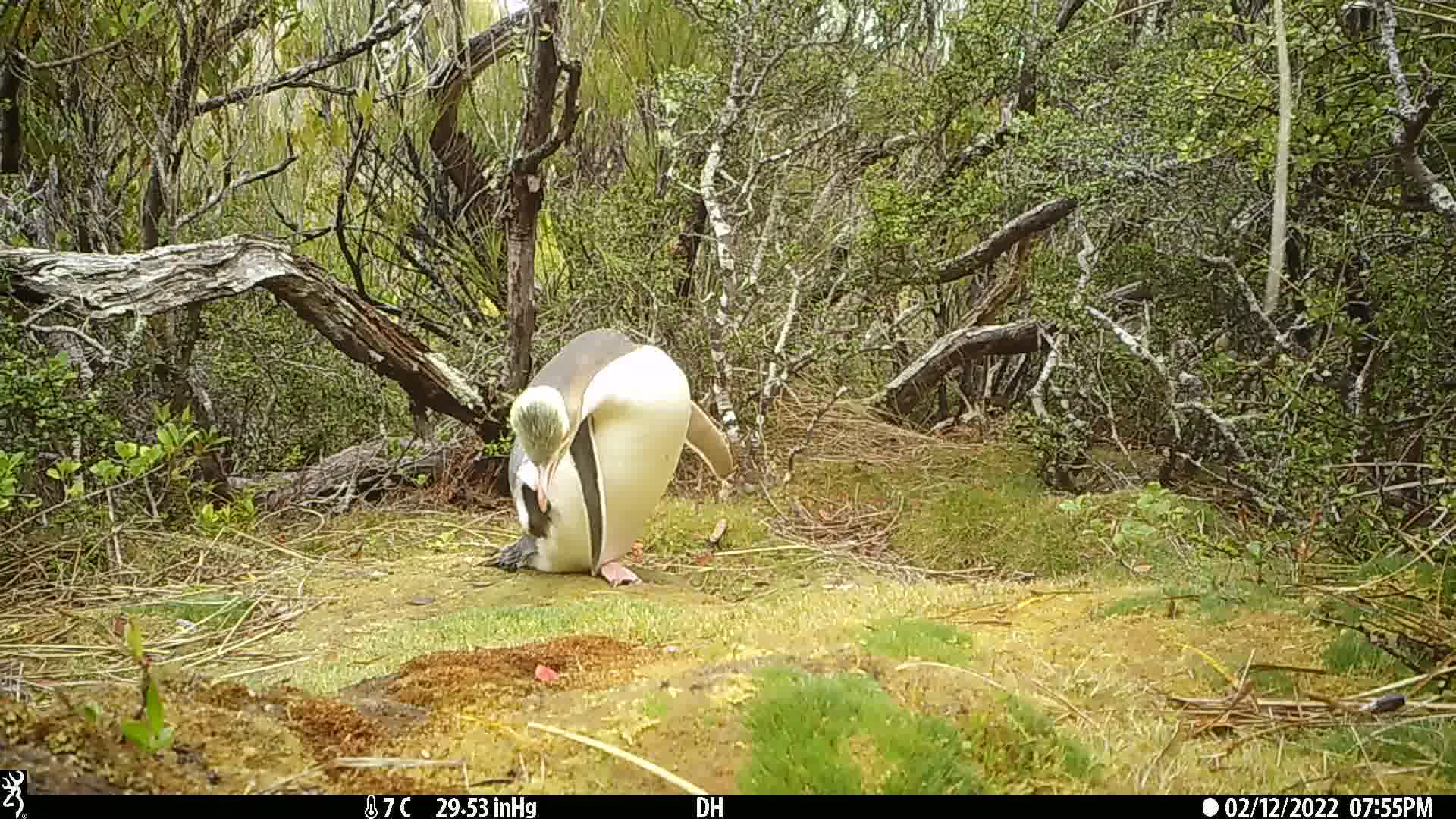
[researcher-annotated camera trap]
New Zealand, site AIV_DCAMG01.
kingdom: Animalia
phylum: Chordata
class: Aves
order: Sphenisciformes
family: Spheniscidae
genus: Megadyptes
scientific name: Megadyptes antipodes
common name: yellow-eyed penguin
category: yellow eyed penguin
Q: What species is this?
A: Yellow eyed penguin (yellow-eyed penguin) (Megadyptes antipodes).